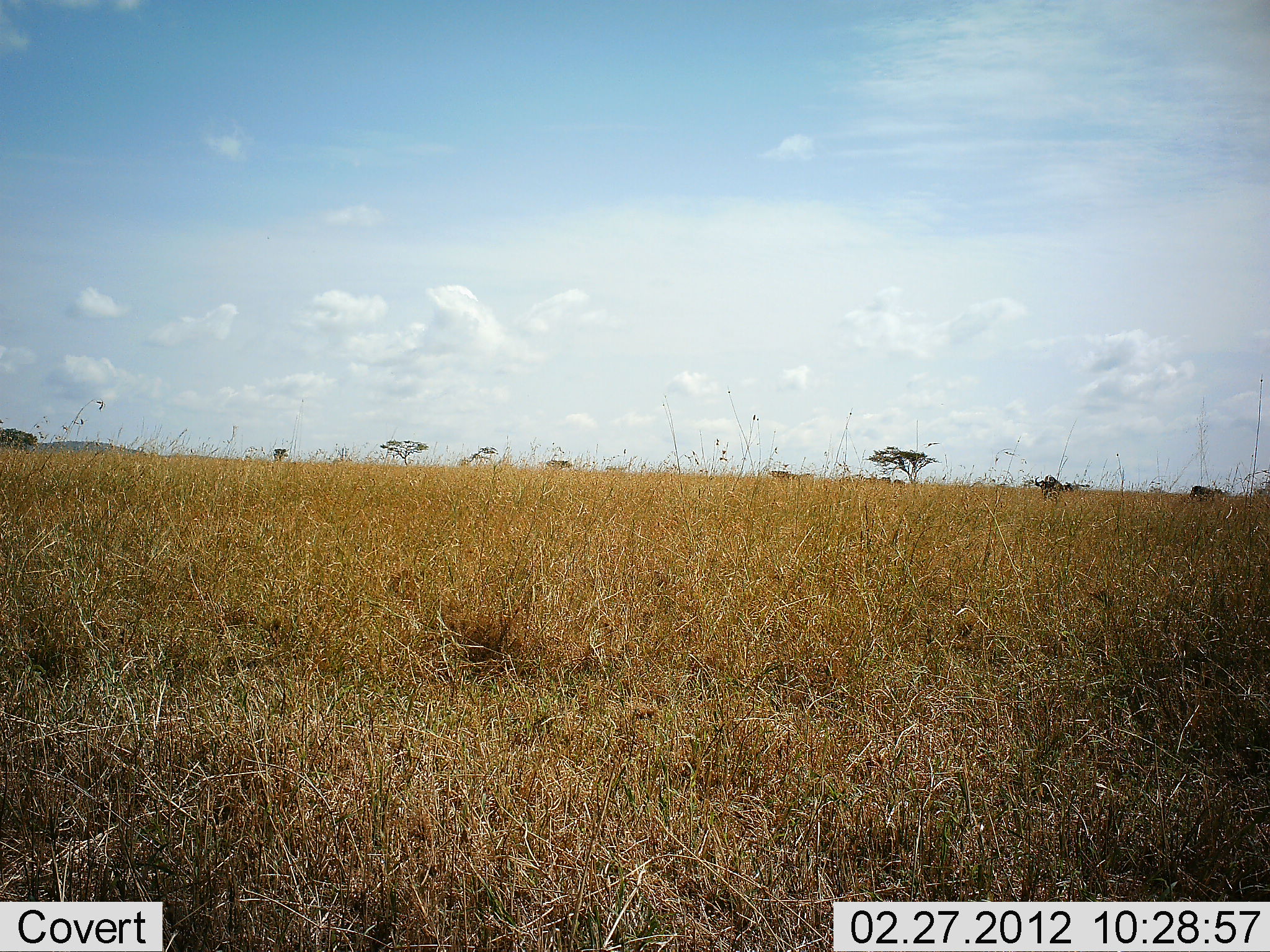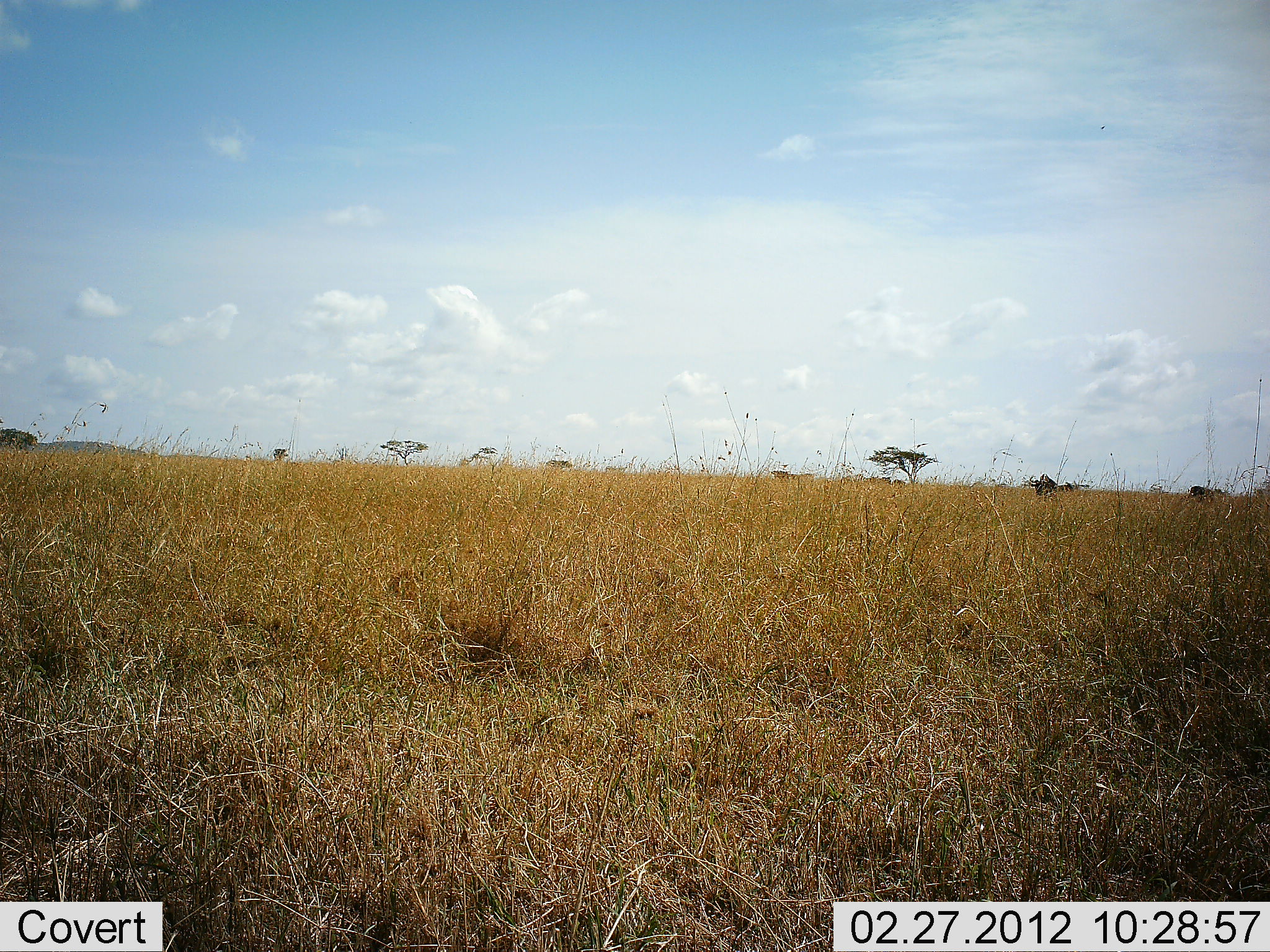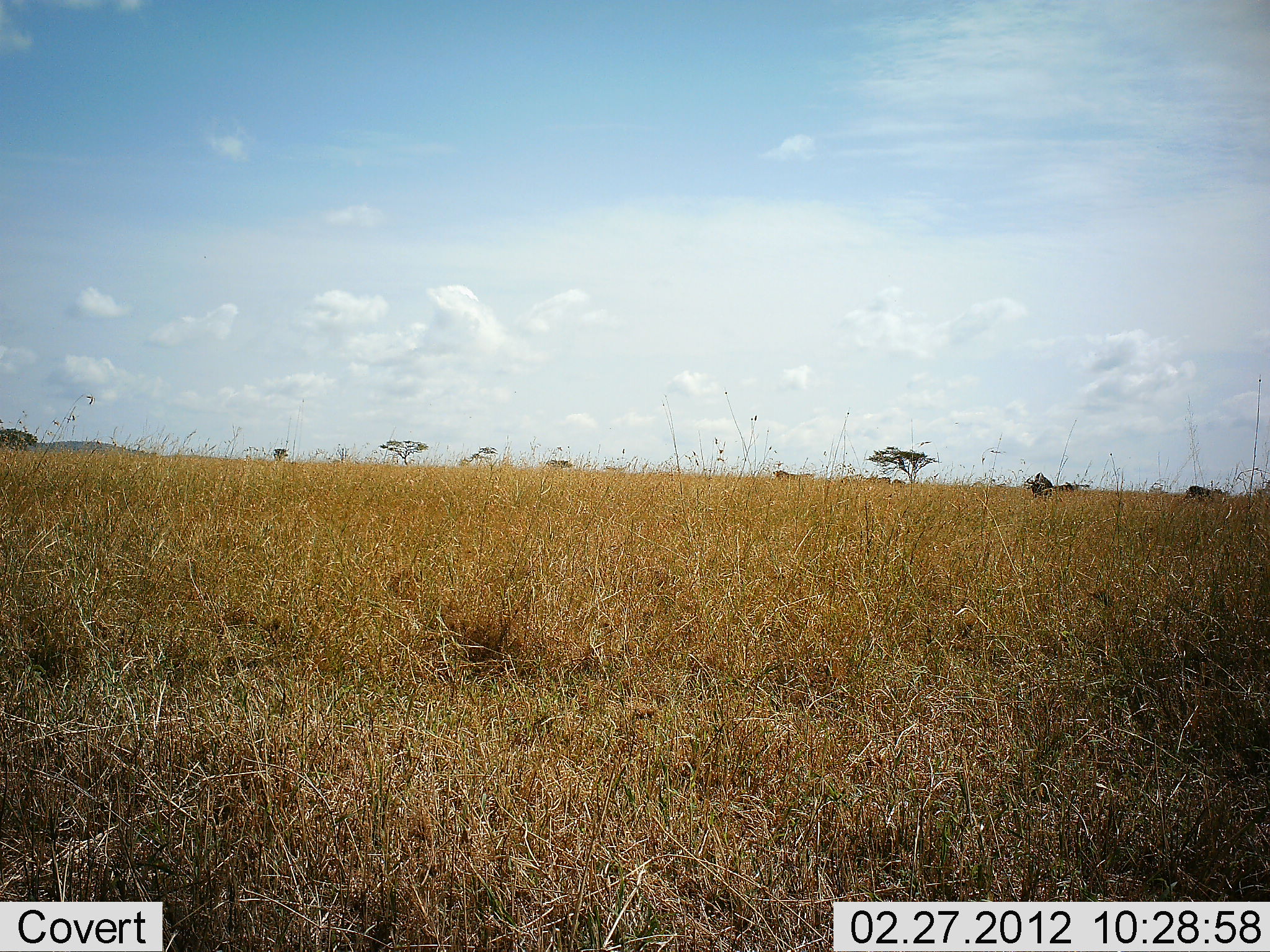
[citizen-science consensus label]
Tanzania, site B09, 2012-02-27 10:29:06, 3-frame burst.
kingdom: Animalia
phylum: Chordata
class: Mammalia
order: Artiodactyla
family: Bovidae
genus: Connochaetes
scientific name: Connochaetes taurinus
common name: blue wildebeest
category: wildebeest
Wildebeest (blue wildebeest) (Connochaetes taurinus), count 2. Behavior (volunteer vote fractions): standing 24%, resting 0%, moving 81%, interacting 0%. Young present (vote fraction): 0%. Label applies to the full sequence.